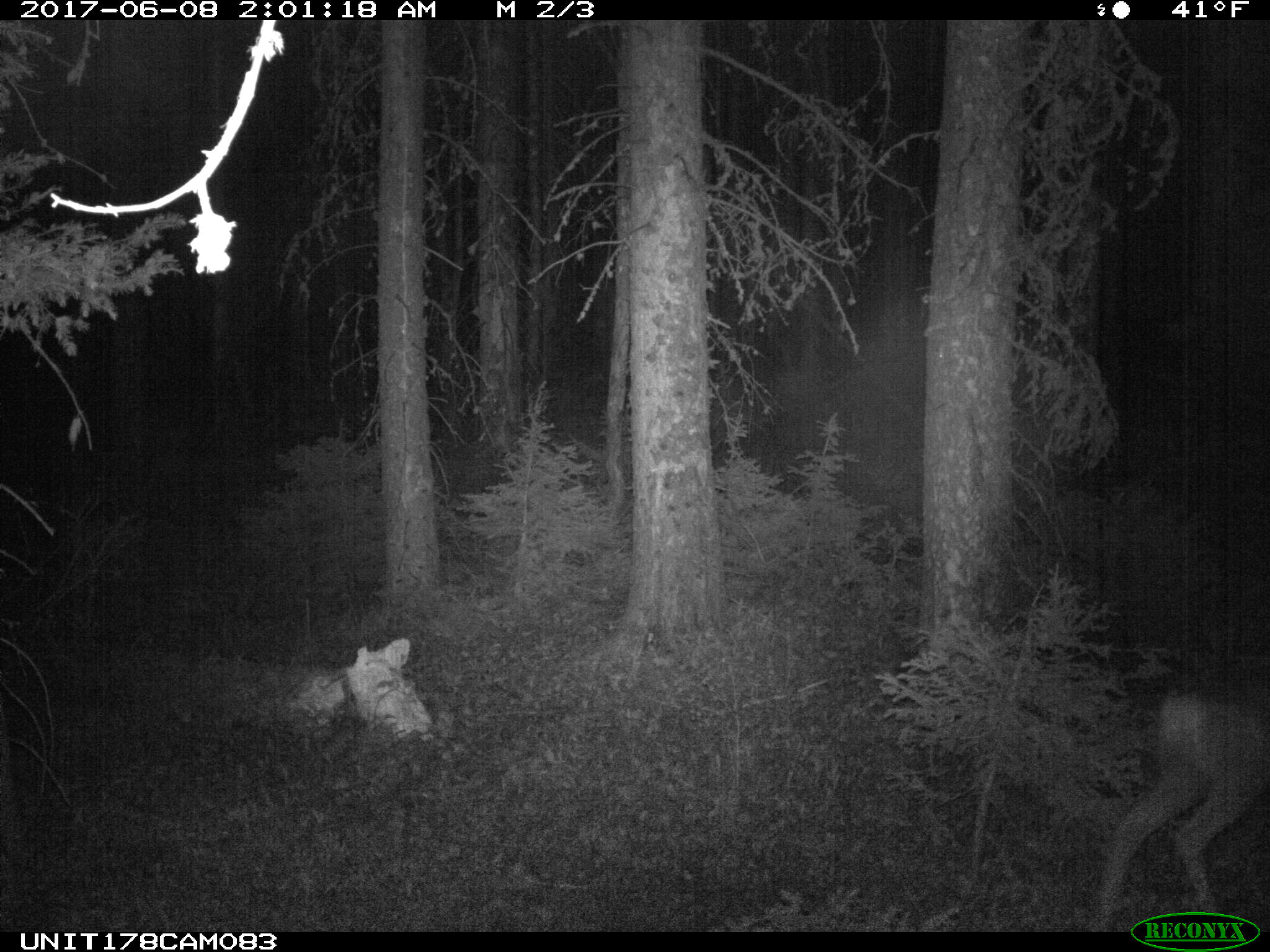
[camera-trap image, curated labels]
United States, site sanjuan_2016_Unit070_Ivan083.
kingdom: Animalia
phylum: Chordata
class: Mammalia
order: Artiodactyla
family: Cervidae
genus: Odocoileus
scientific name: Odocoileus hemionus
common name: mule deer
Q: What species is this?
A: Odocoileus hemionus (mule deer).